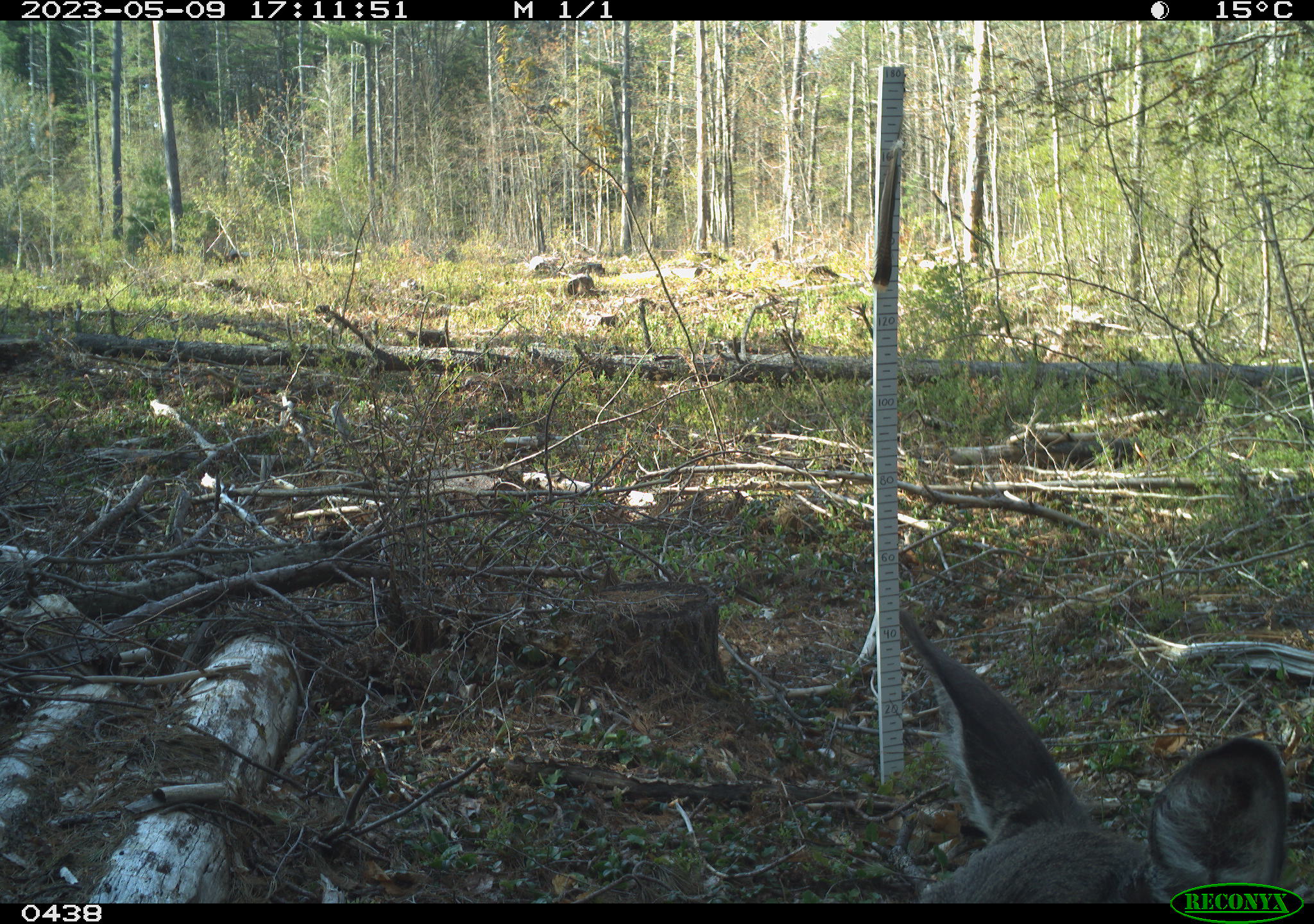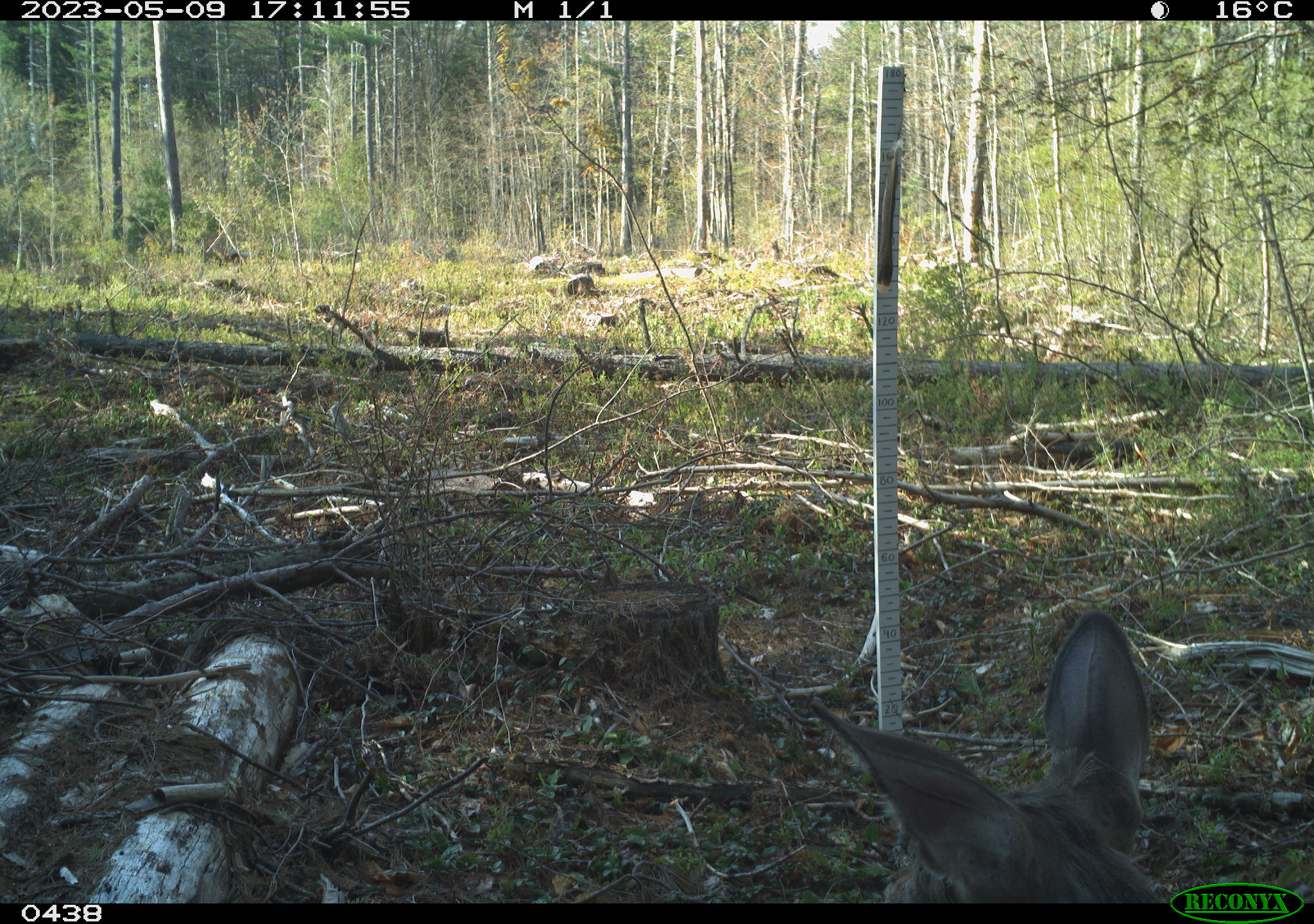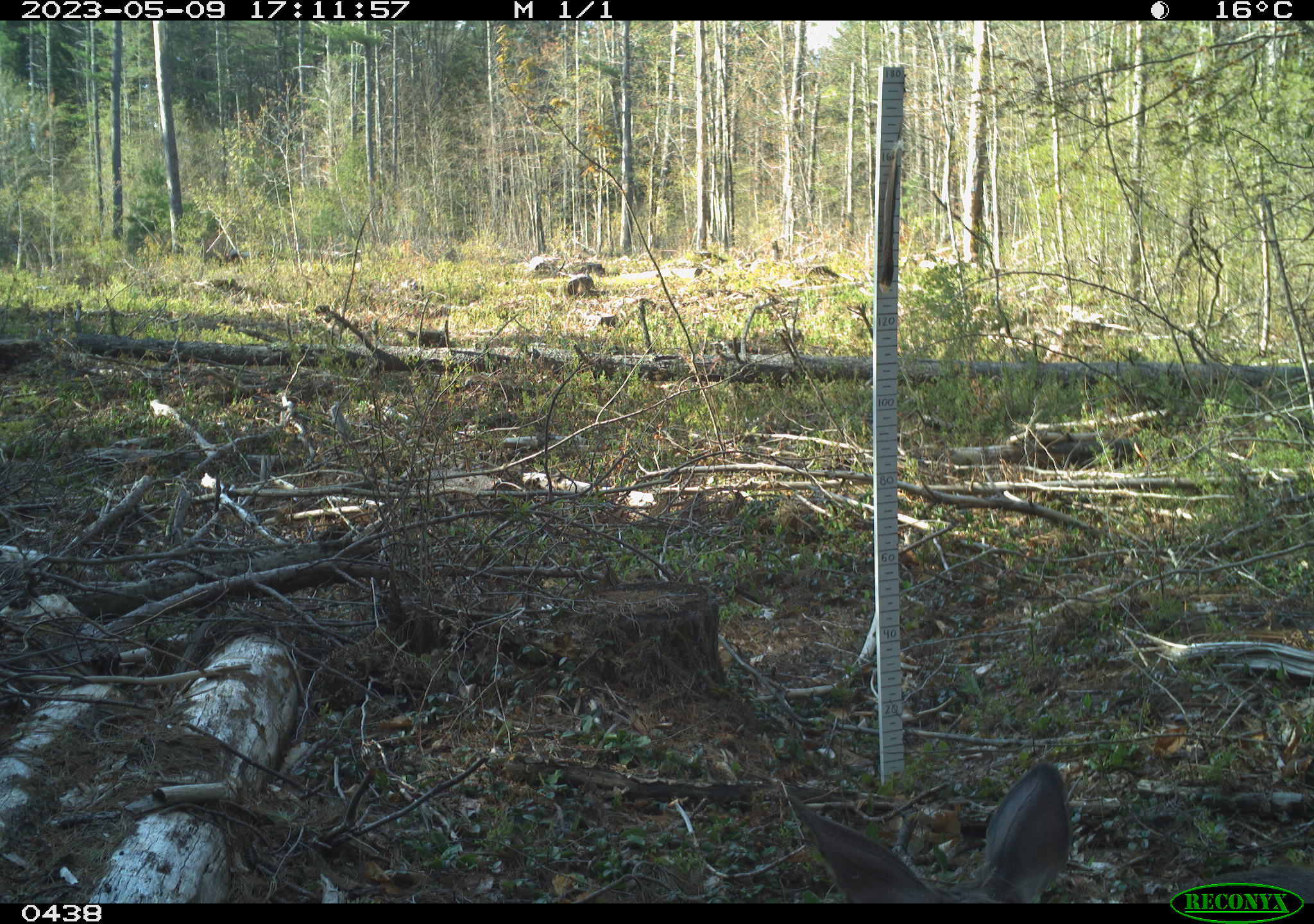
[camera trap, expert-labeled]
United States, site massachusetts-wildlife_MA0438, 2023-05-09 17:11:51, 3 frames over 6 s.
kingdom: Animalia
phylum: Chordata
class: Mammalia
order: Artiodactyla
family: Cervidae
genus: Odocoileus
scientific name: Odocoileus virginianus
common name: white-tailed deer